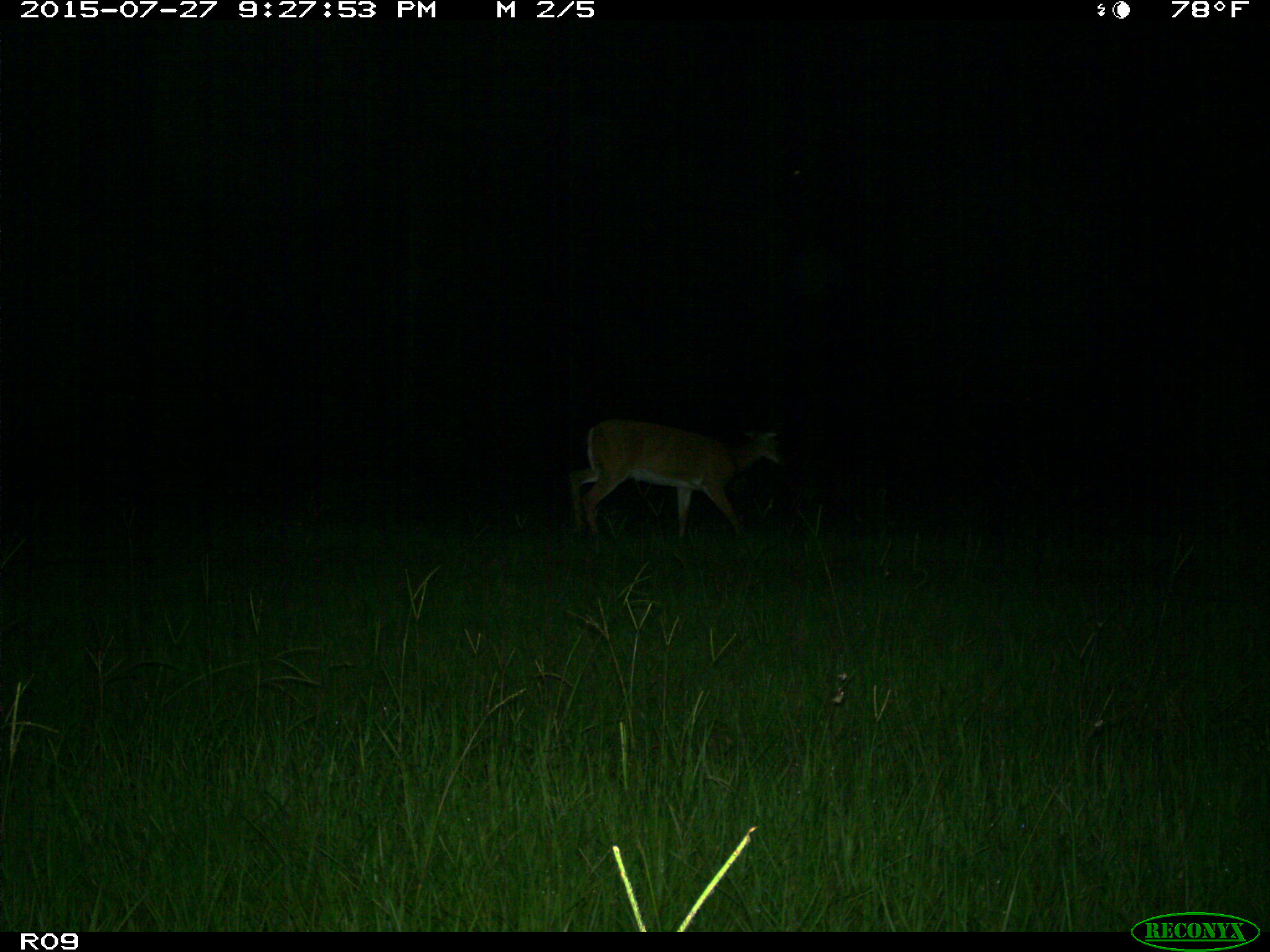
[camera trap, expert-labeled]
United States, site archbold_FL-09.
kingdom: Animalia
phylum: Chordata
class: Mammalia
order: Artiodactyla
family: Cervidae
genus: Odocoileus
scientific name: Odocoileus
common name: deer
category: unidentified deer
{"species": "unidentified deer (deer) (Odocoileus)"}